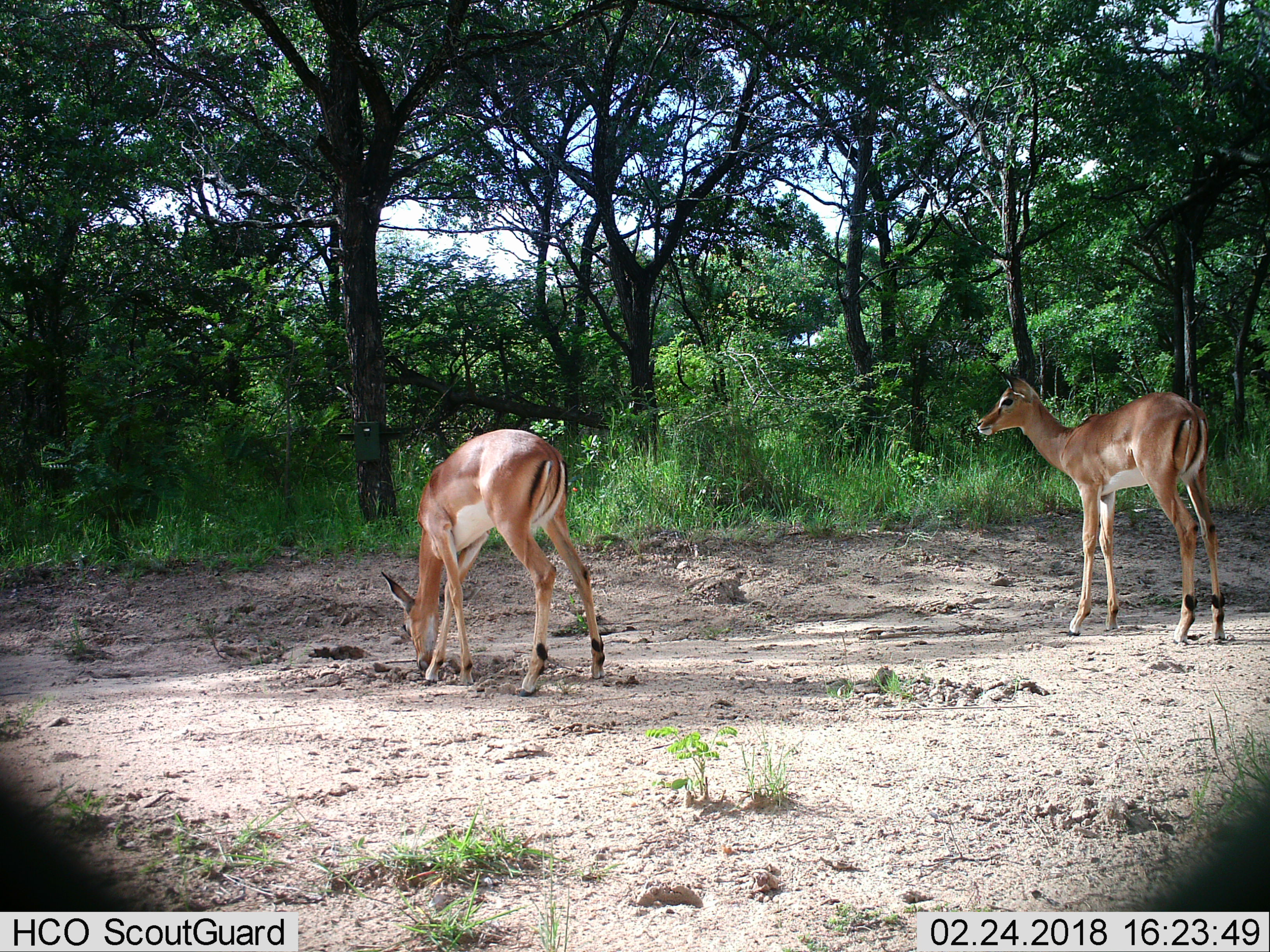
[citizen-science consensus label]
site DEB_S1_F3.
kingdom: Animalia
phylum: Chordata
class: Mammalia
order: Artiodactyla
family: Bovidae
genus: Aepyceros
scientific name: Aepyceros melampus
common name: impala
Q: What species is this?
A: Impala (Aepyceros melampus).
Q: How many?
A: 2.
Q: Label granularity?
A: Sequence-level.